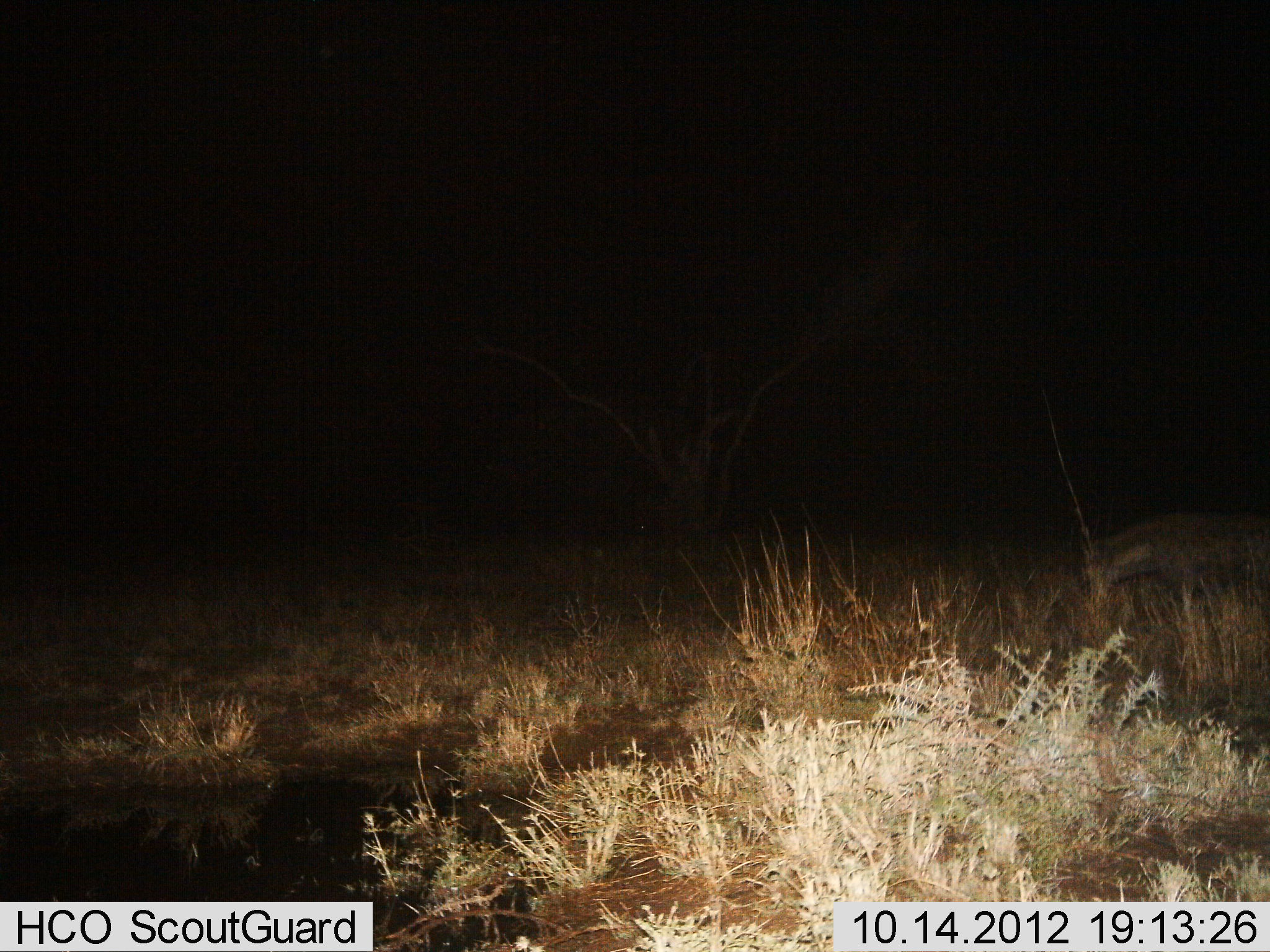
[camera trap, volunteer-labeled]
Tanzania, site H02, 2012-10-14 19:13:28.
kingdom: Animalia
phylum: Chordata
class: Mammalia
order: Carnivora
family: Hyaenidae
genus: Crocuta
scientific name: Crocuta crocuta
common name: spotted hyena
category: hyenaspotted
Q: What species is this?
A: Hyenaspotted (spotted hyena) (Crocuta crocuta).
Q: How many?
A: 1.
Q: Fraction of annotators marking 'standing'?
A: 50%.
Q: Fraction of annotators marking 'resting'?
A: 0%.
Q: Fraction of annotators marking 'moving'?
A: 40%.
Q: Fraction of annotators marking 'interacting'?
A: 0%.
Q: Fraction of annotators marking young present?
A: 0%.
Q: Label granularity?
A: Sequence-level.